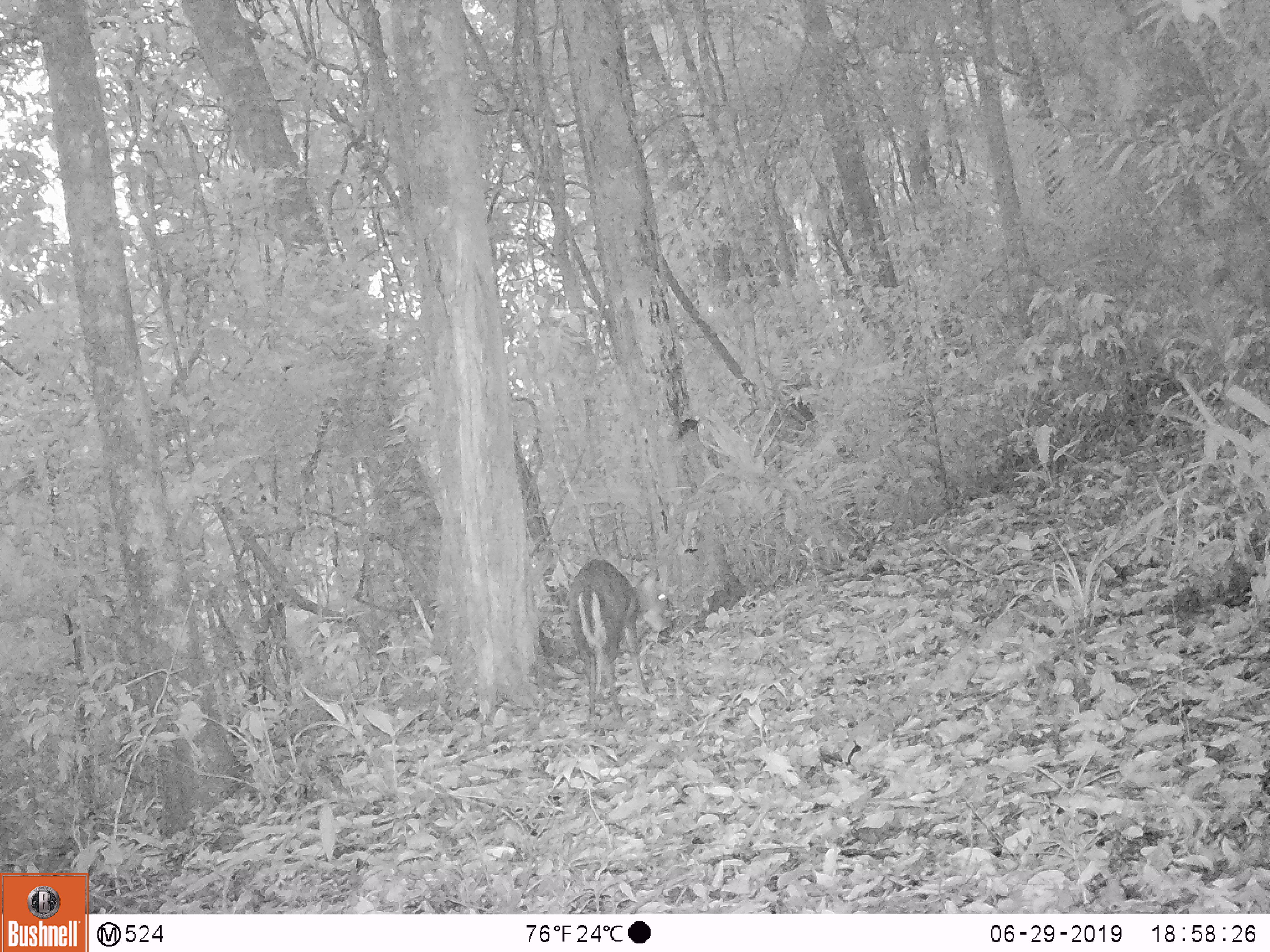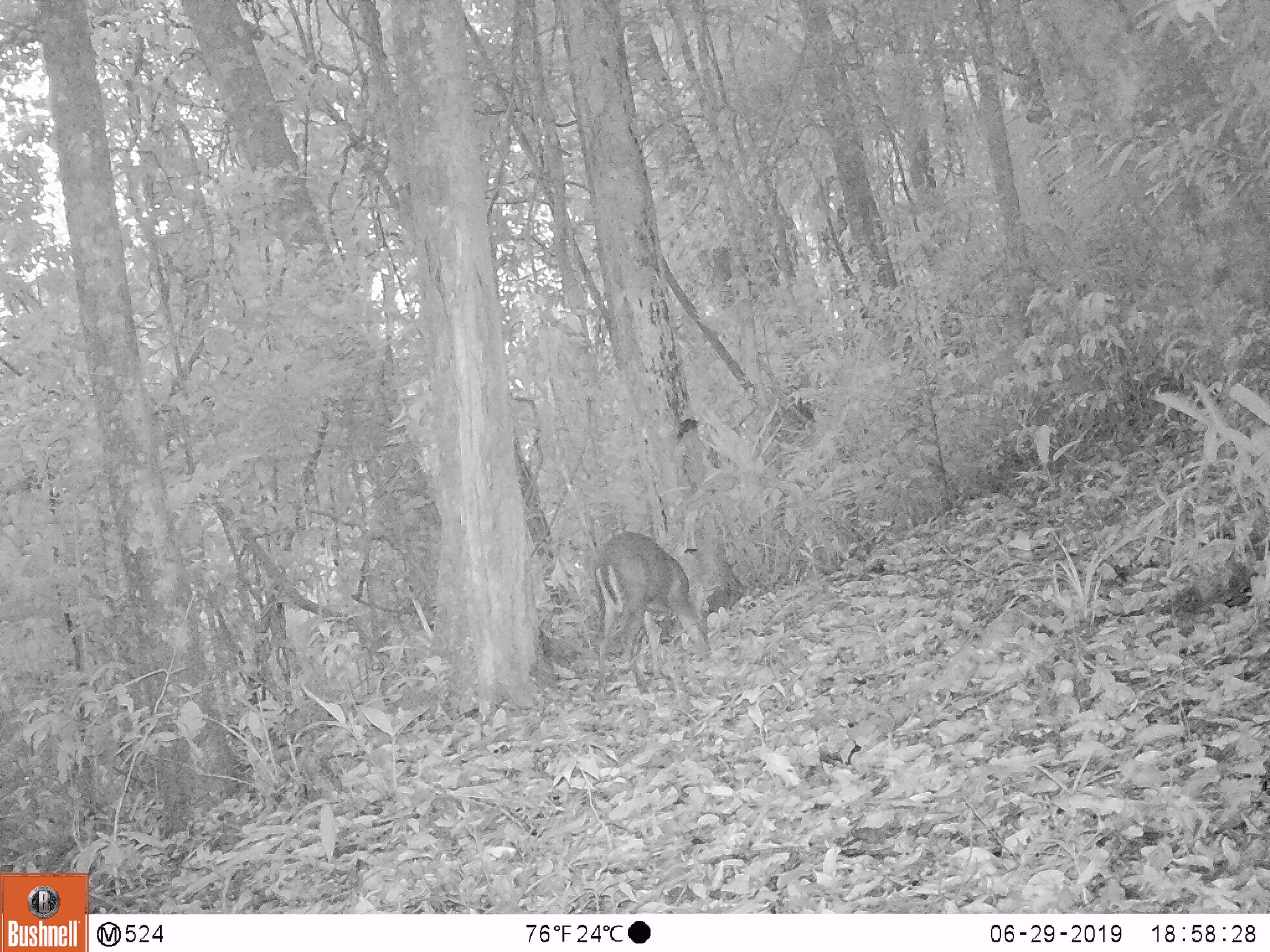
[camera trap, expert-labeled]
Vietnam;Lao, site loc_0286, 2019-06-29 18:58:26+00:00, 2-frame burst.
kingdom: Animalia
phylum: Chordata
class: Mammalia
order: Artiodactyla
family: Cervidae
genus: Muntiacus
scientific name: Muntiacus rooseveltorum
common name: roosevelt's muntjac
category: roosevelts muntjac group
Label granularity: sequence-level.